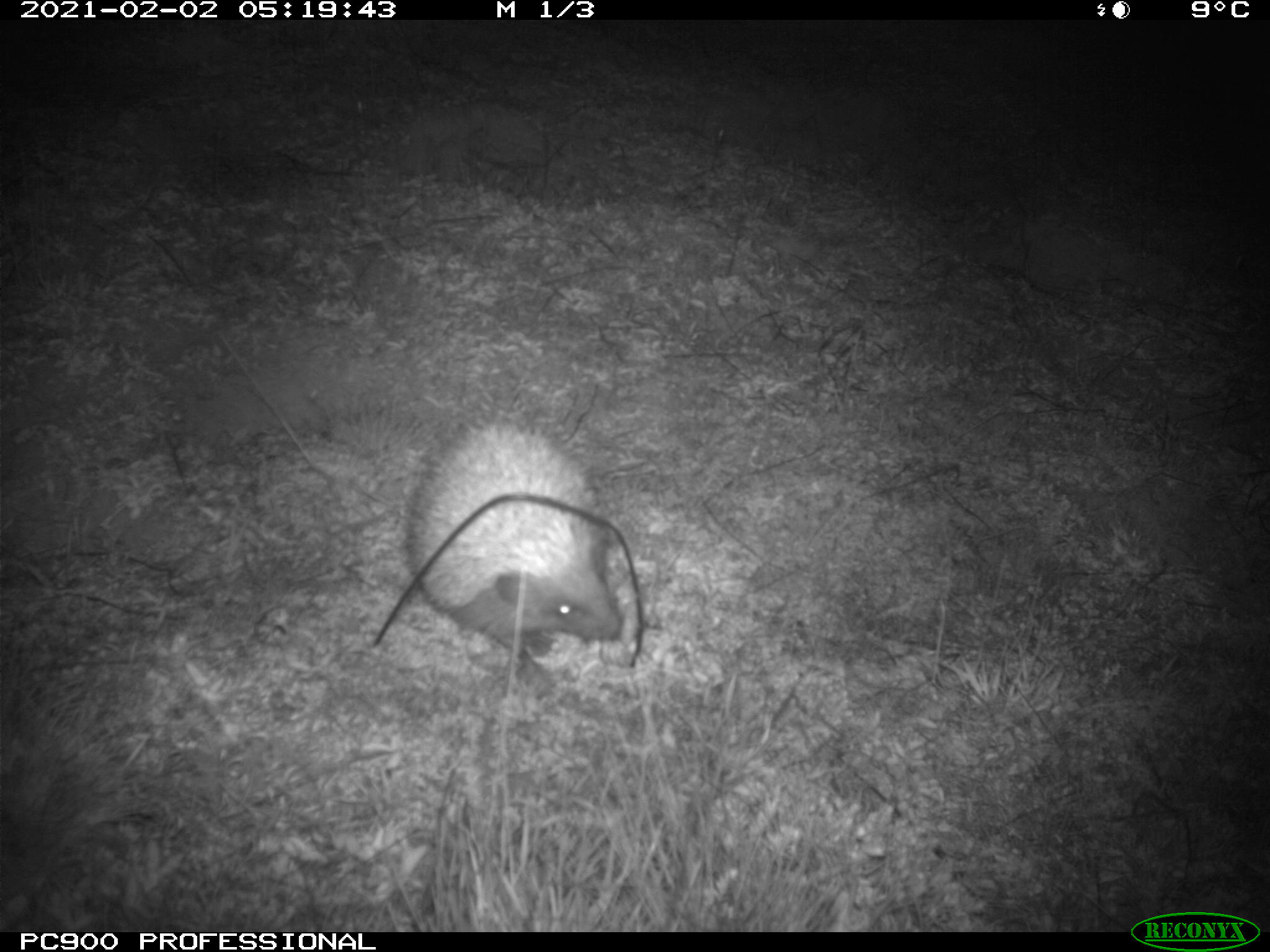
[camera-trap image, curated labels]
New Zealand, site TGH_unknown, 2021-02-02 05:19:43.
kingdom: Animalia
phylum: Chordata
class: Mammalia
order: Eulipotyphla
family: Erinaceidae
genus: Erinaceus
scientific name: Erinaceus europaeus europaeus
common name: european hedgehog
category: hedgehog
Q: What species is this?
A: Hedgehog (european hedgehog) (Erinaceus europaeus europaeus).